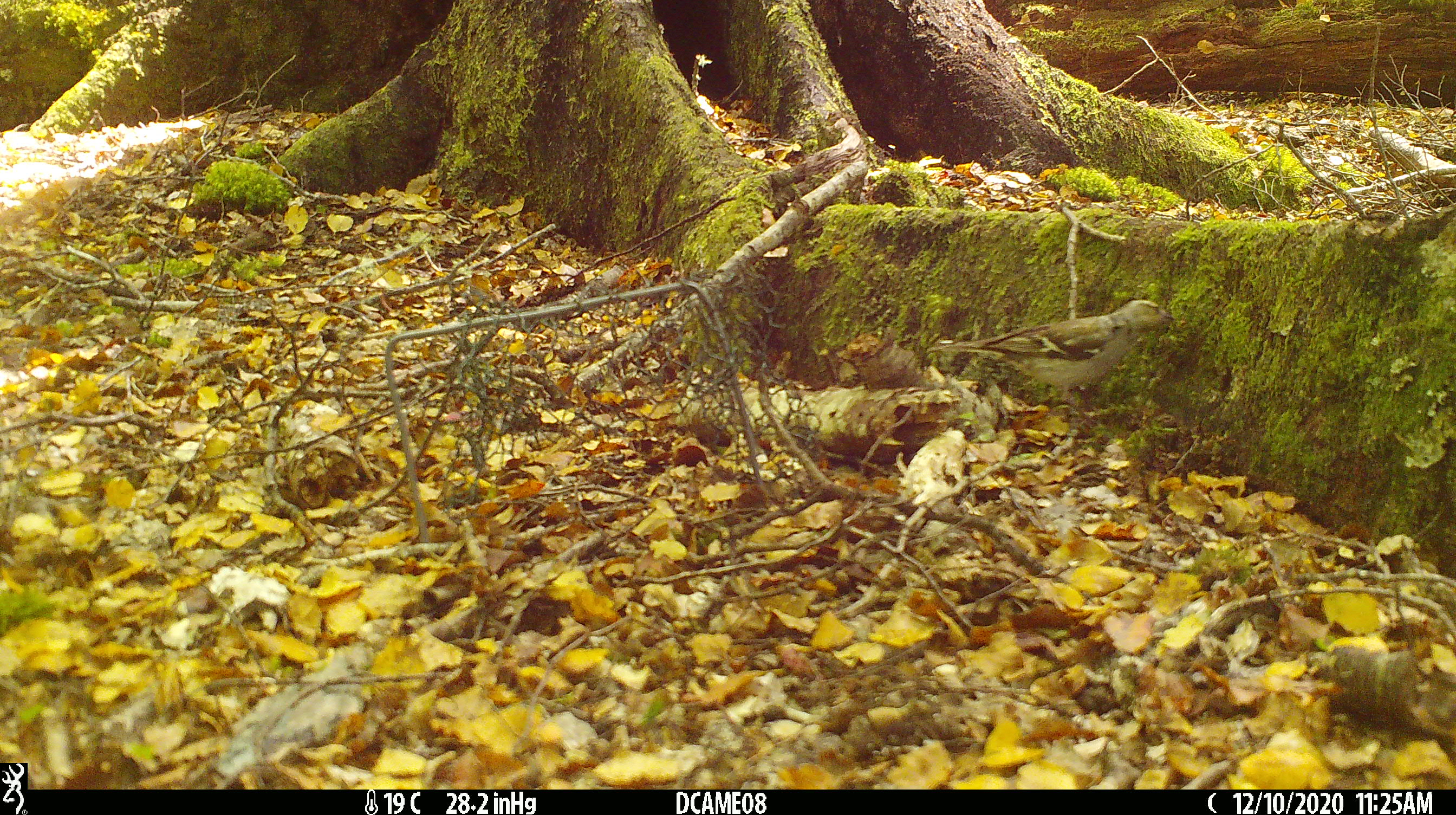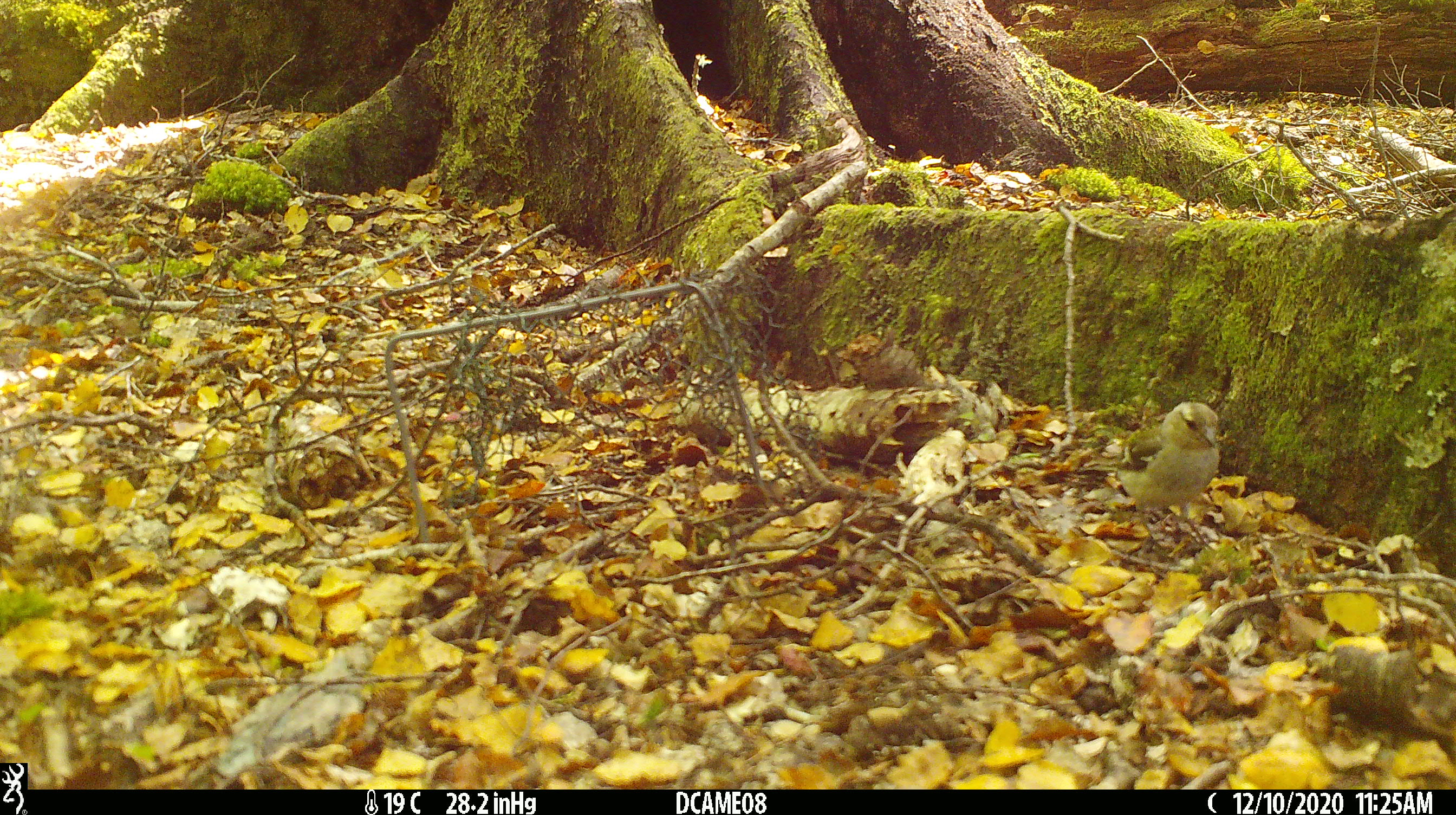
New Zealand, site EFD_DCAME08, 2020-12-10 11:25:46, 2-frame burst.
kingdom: Animalia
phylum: Chordata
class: Aves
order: Passeriformes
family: Fringillidae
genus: Fringilla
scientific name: Fringilla coelebs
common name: common chaffinch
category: chaffinch